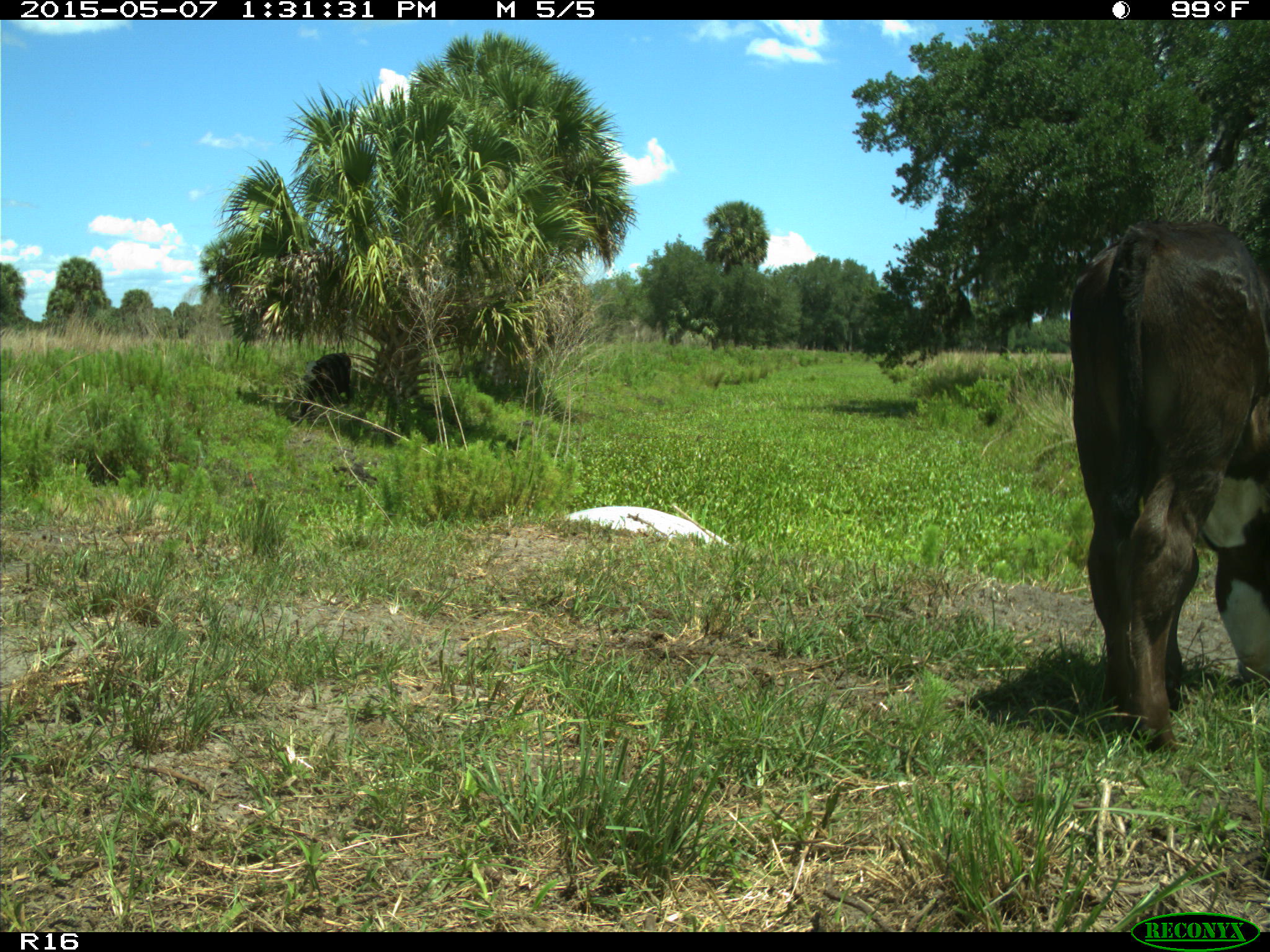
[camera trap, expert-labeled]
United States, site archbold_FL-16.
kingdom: Animalia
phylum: Chordata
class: Mammalia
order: Artiodactyla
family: Bovidae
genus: Bos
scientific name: Bos taurus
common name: domestic cow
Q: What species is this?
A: Bos taurus (domestic cow).